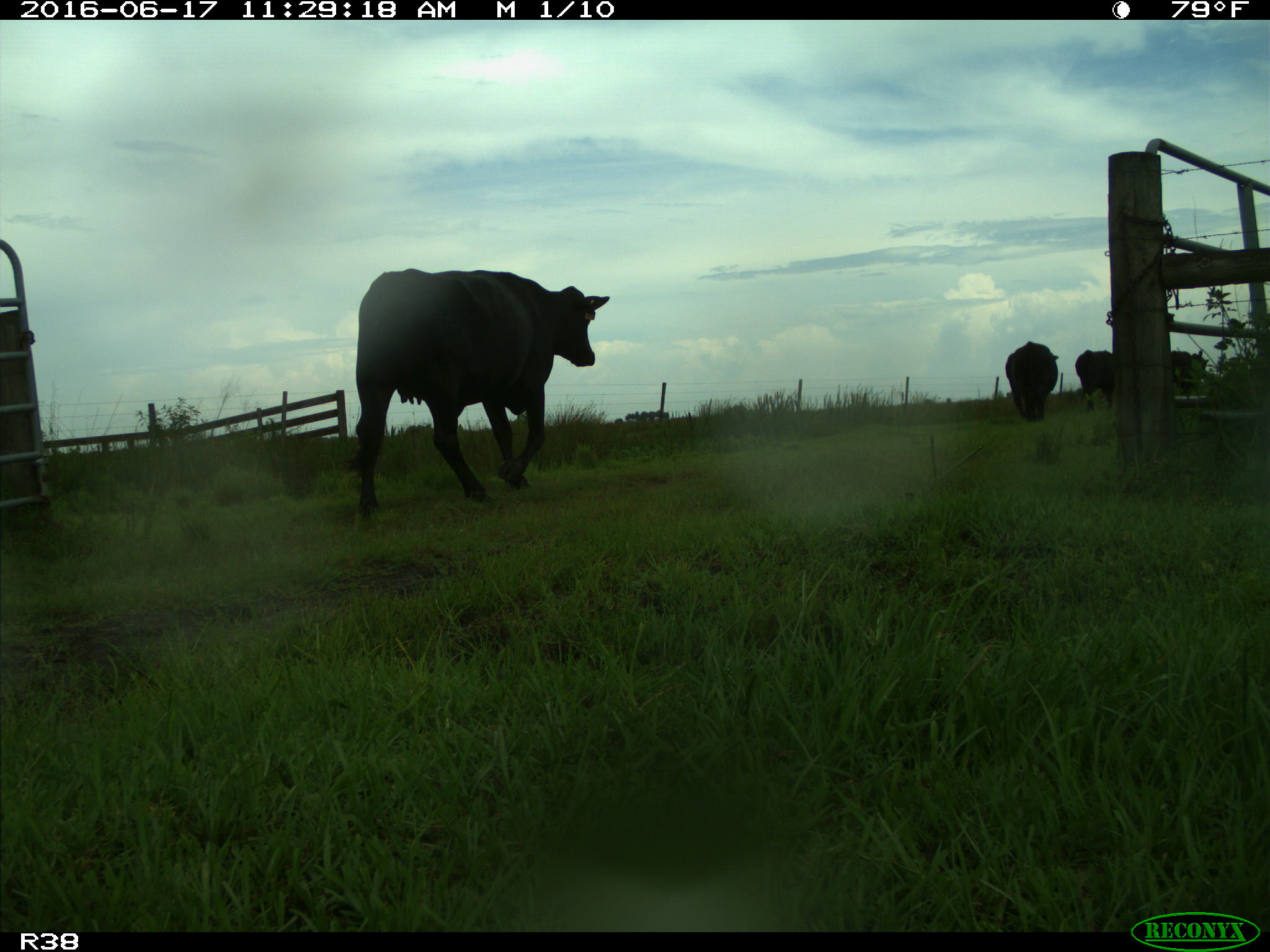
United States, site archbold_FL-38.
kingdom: Animalia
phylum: Chordata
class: Mammalia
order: Artiodactyla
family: Bovidae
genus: Bos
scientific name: Bos taurus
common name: domestic cow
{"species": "Bos taurus (domestic cow)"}